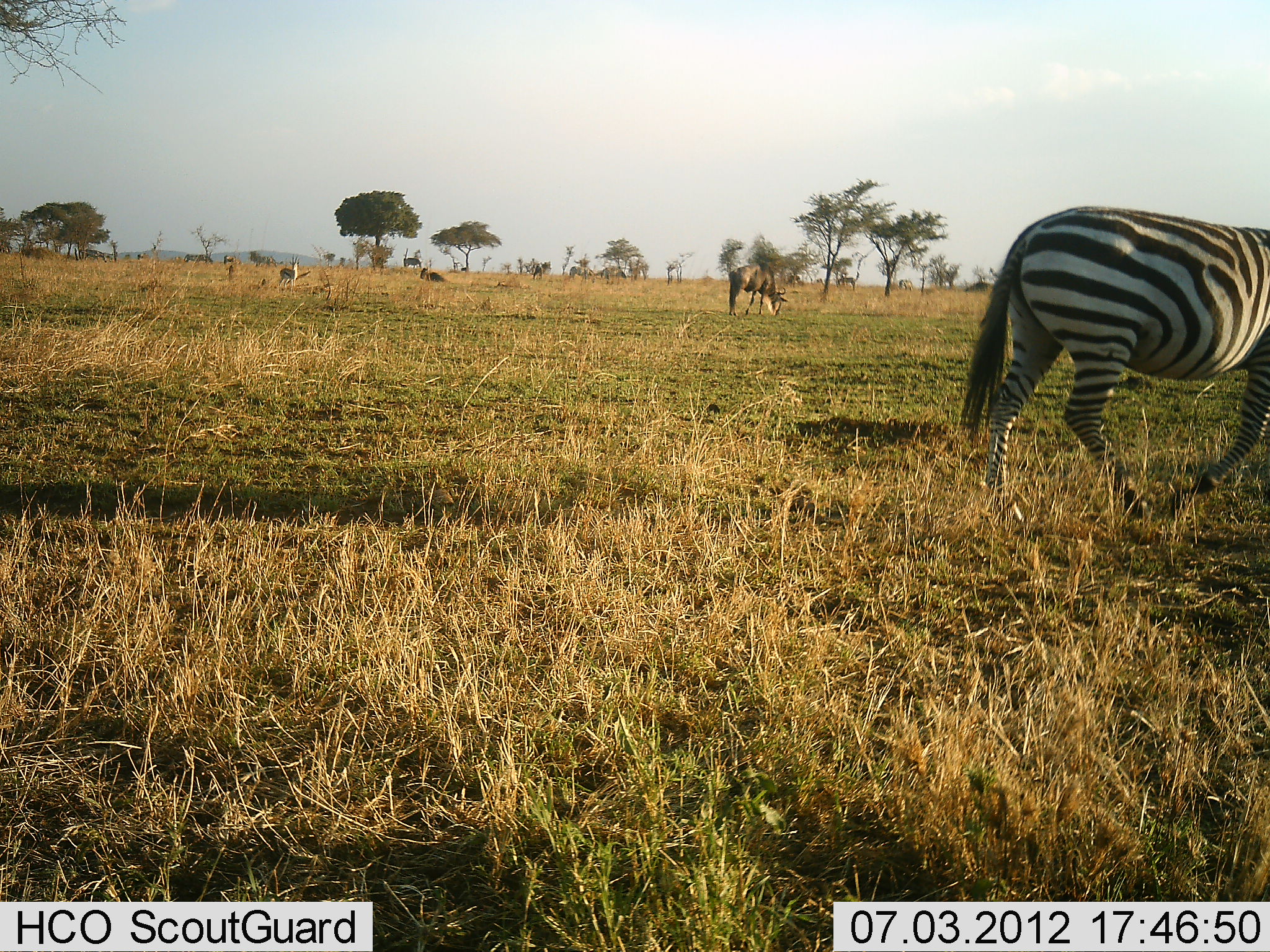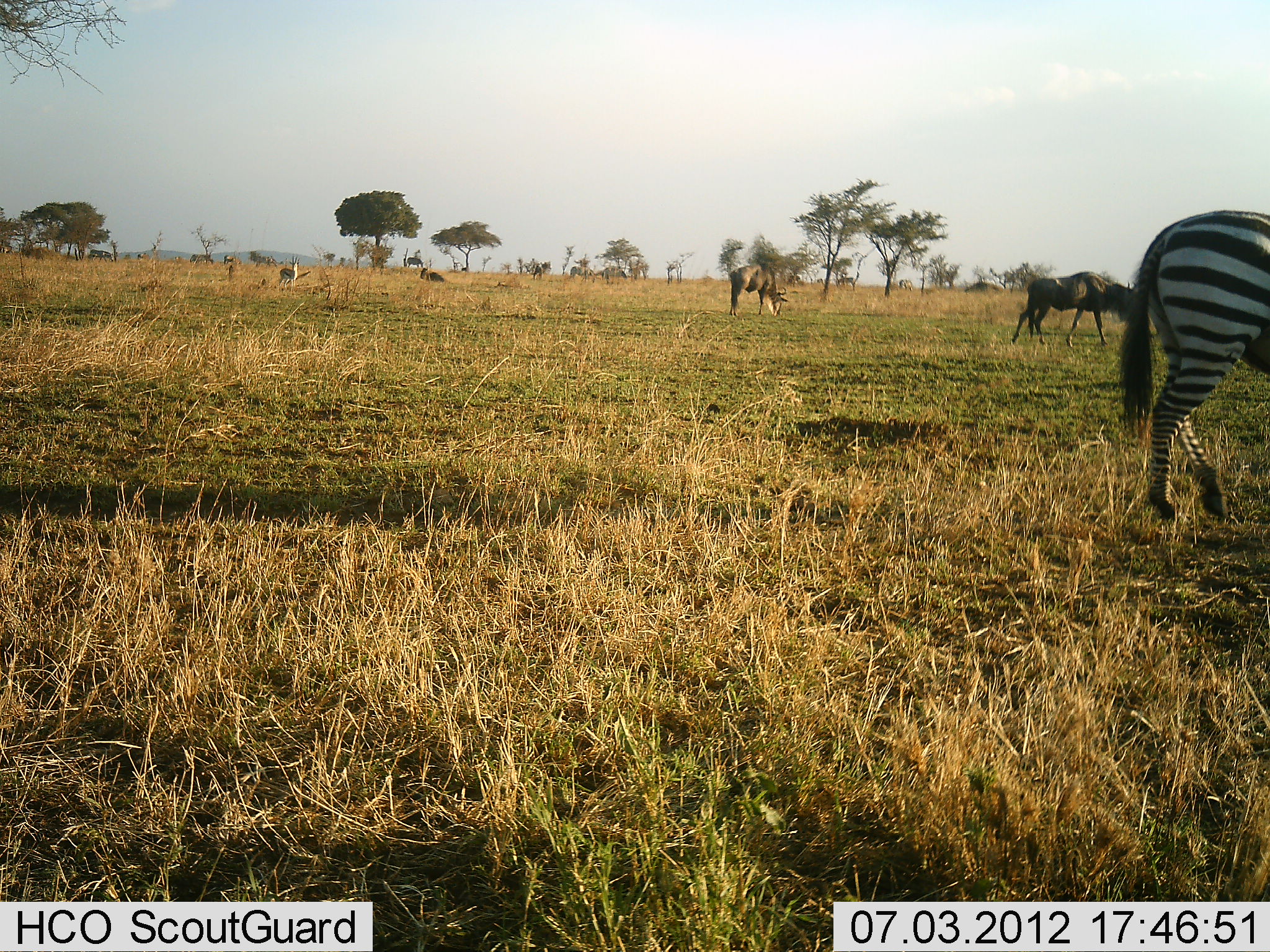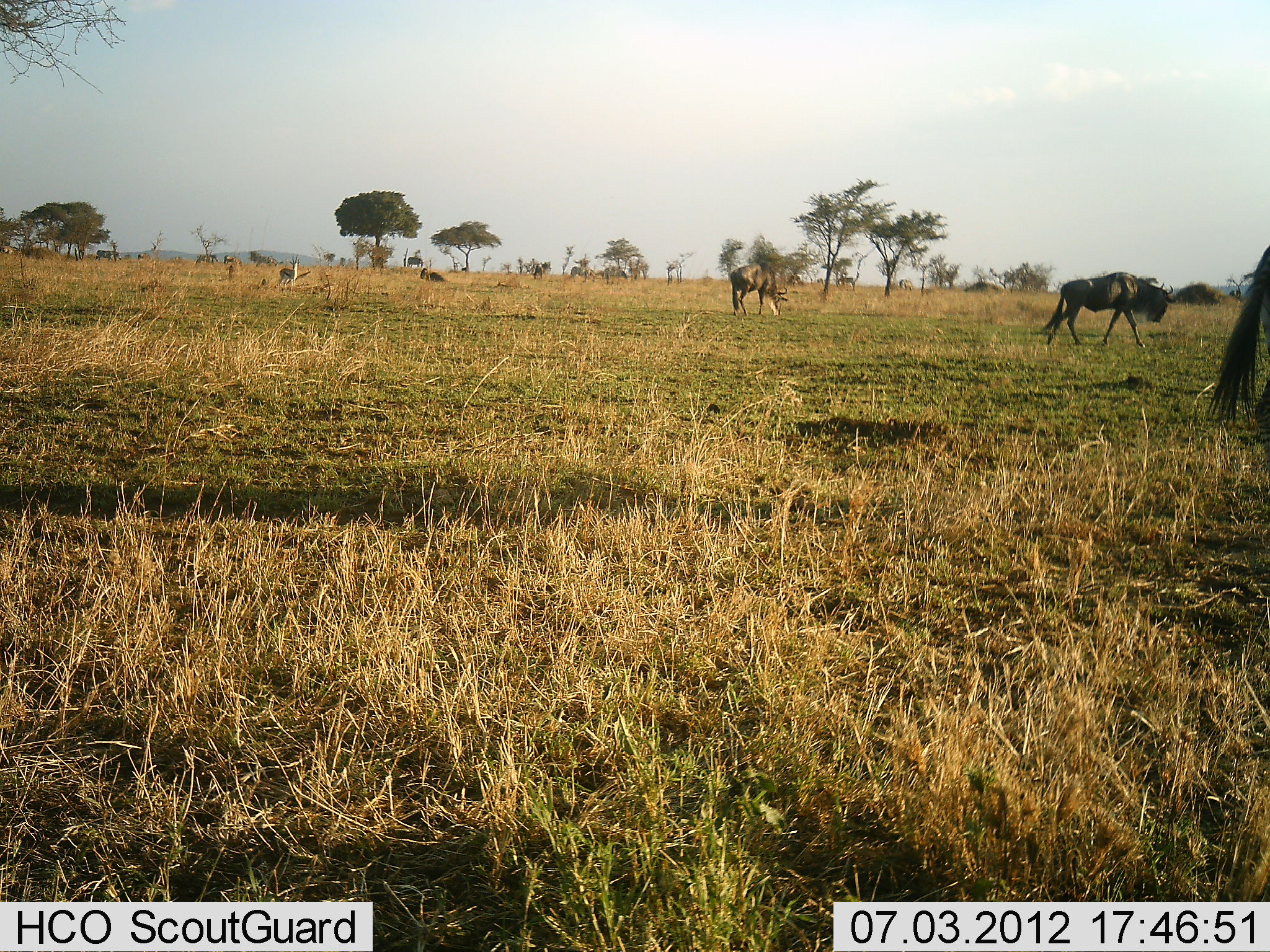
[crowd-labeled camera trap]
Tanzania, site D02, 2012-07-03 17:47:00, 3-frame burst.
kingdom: Animalia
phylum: Chordata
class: Mammalia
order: Artiodactyla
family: Bovidae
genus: Connochaetes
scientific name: Connochaetes taurinus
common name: blue wildebeest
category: wildebeest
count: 5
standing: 59%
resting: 24%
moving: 76%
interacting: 0%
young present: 0%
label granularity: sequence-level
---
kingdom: Animalia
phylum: Chordata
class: Mammalia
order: Perissodactyla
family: Equidae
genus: Equus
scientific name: Equus quagga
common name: plains zebra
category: zebra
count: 1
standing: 25%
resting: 0%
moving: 85%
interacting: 0%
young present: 0%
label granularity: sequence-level